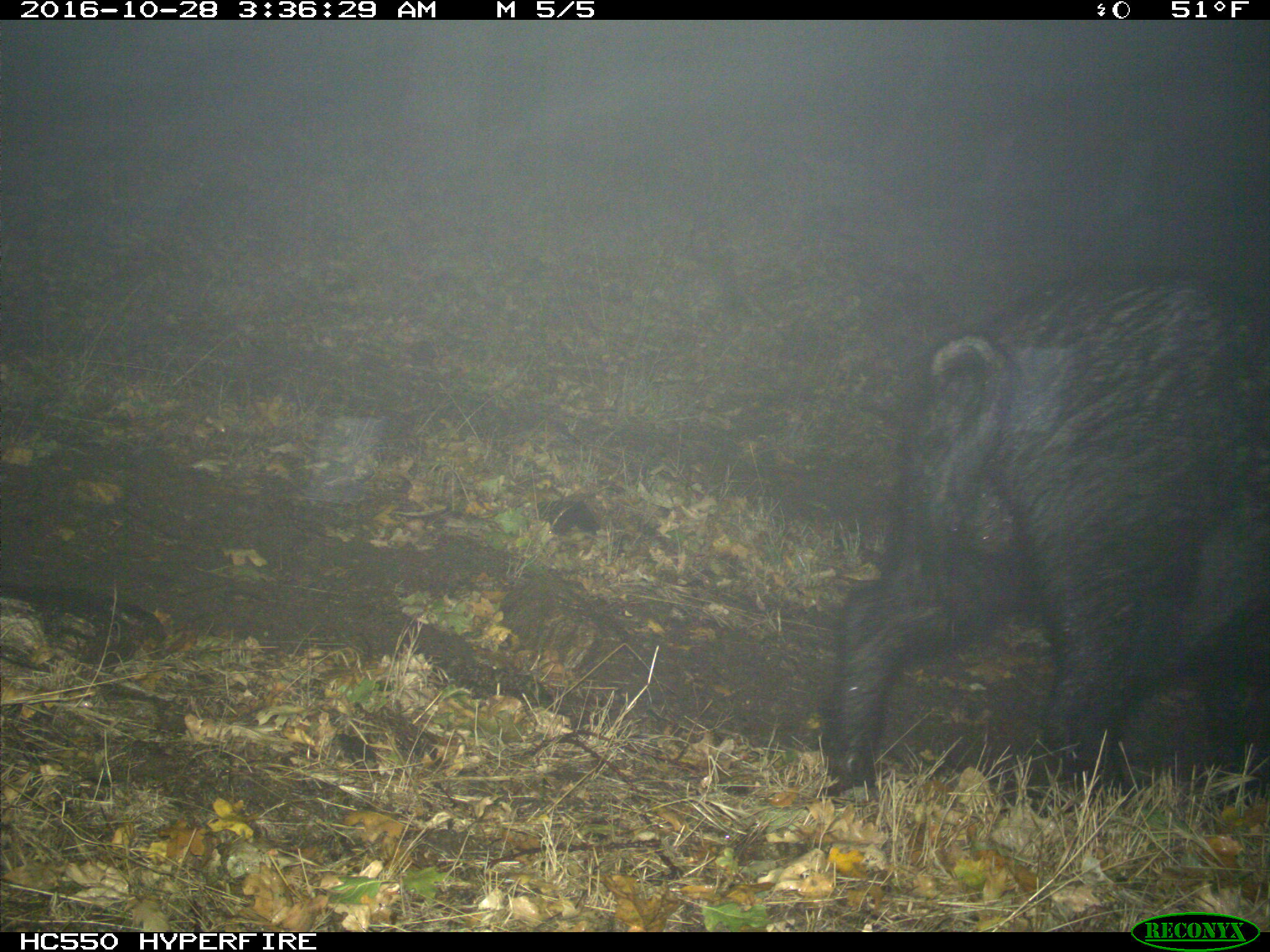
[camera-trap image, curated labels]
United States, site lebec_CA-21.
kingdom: Animalia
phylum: Chordata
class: Mammalia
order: Artiodactyla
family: Suidae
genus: Sus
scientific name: Sus scrofa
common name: wild boar